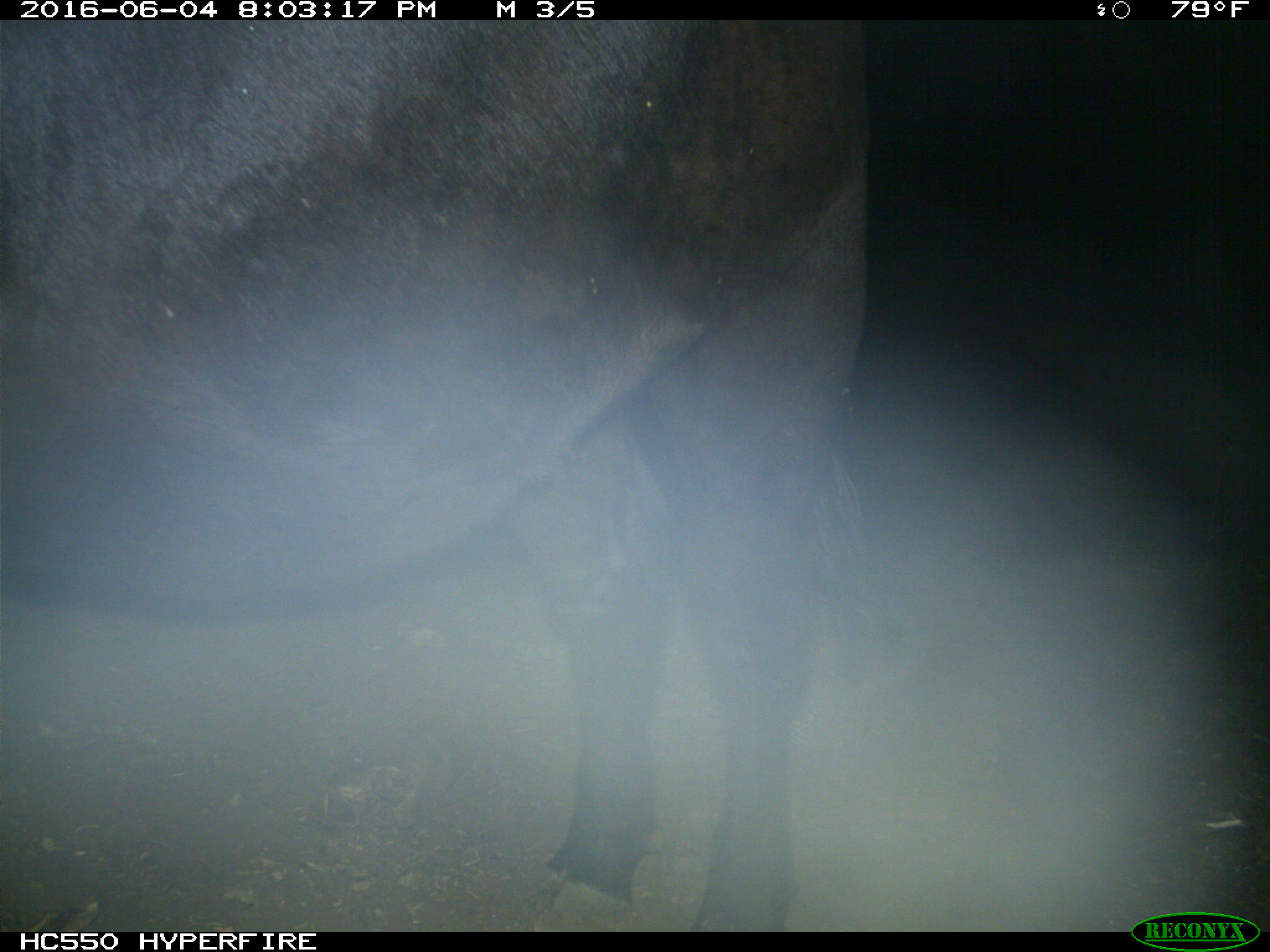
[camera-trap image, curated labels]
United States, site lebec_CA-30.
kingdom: Animalia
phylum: Chordata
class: Mammalia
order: Artiodactyla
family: Bovidae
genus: Bos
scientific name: Bos taurus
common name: domestic cow